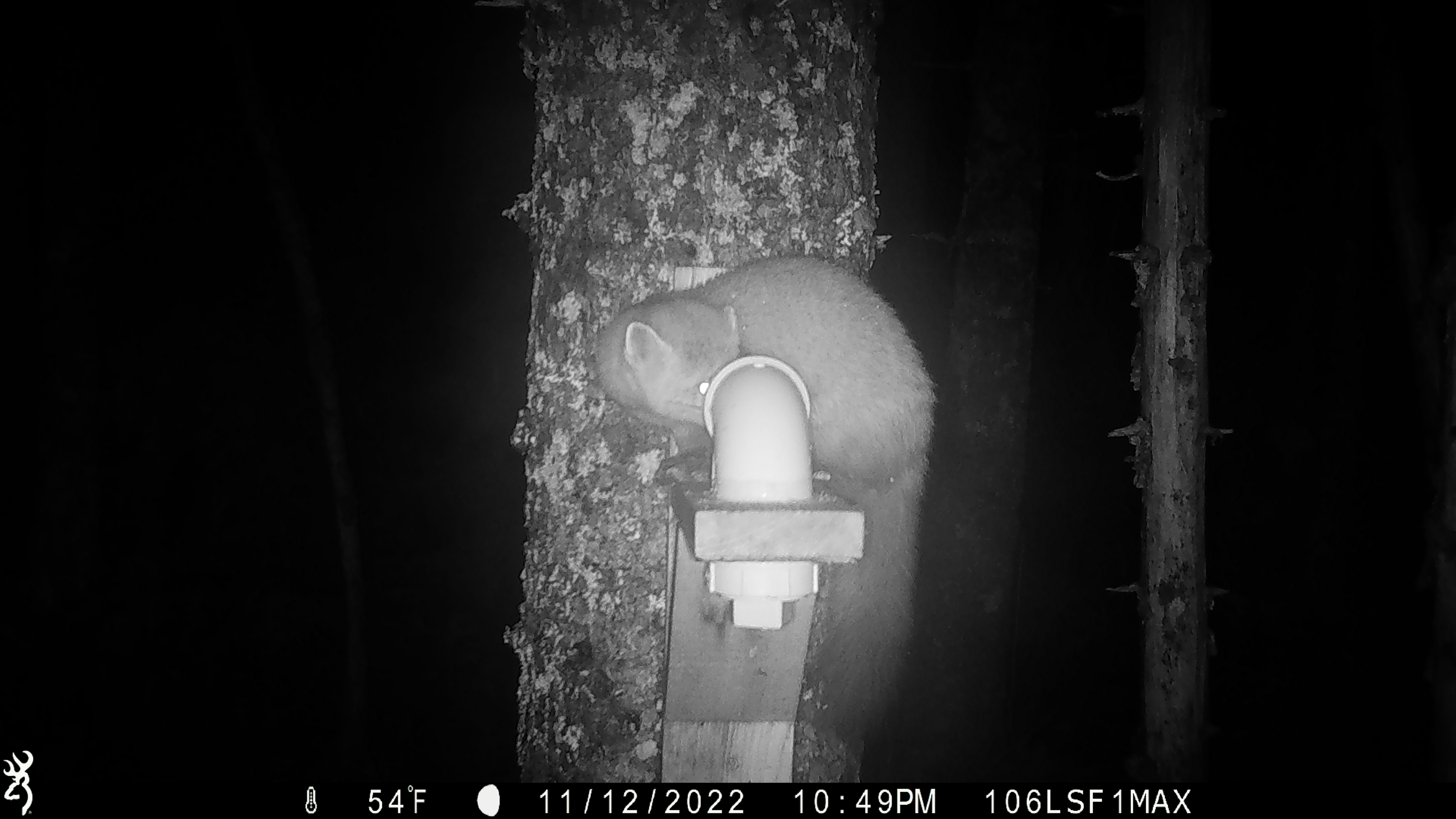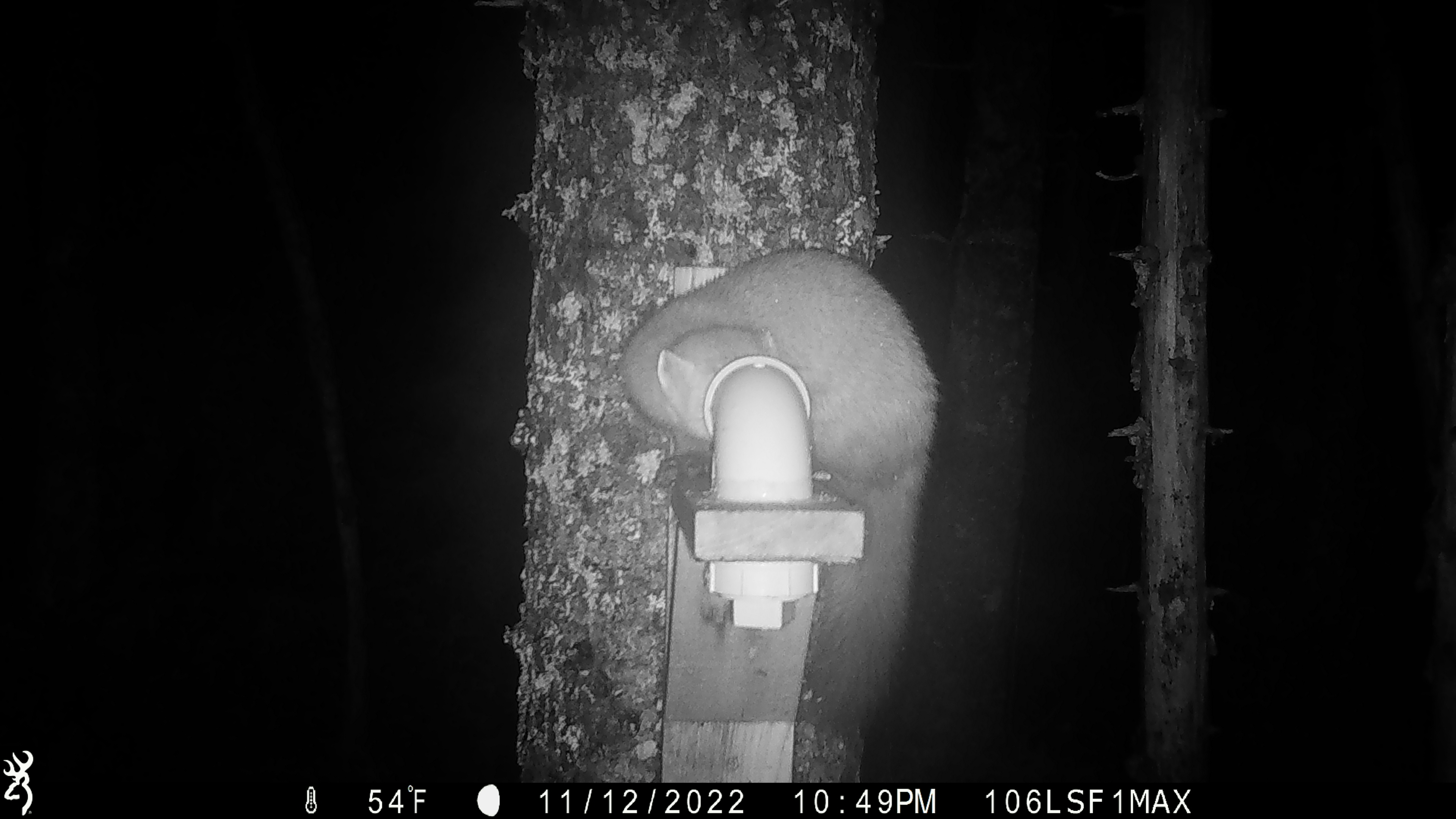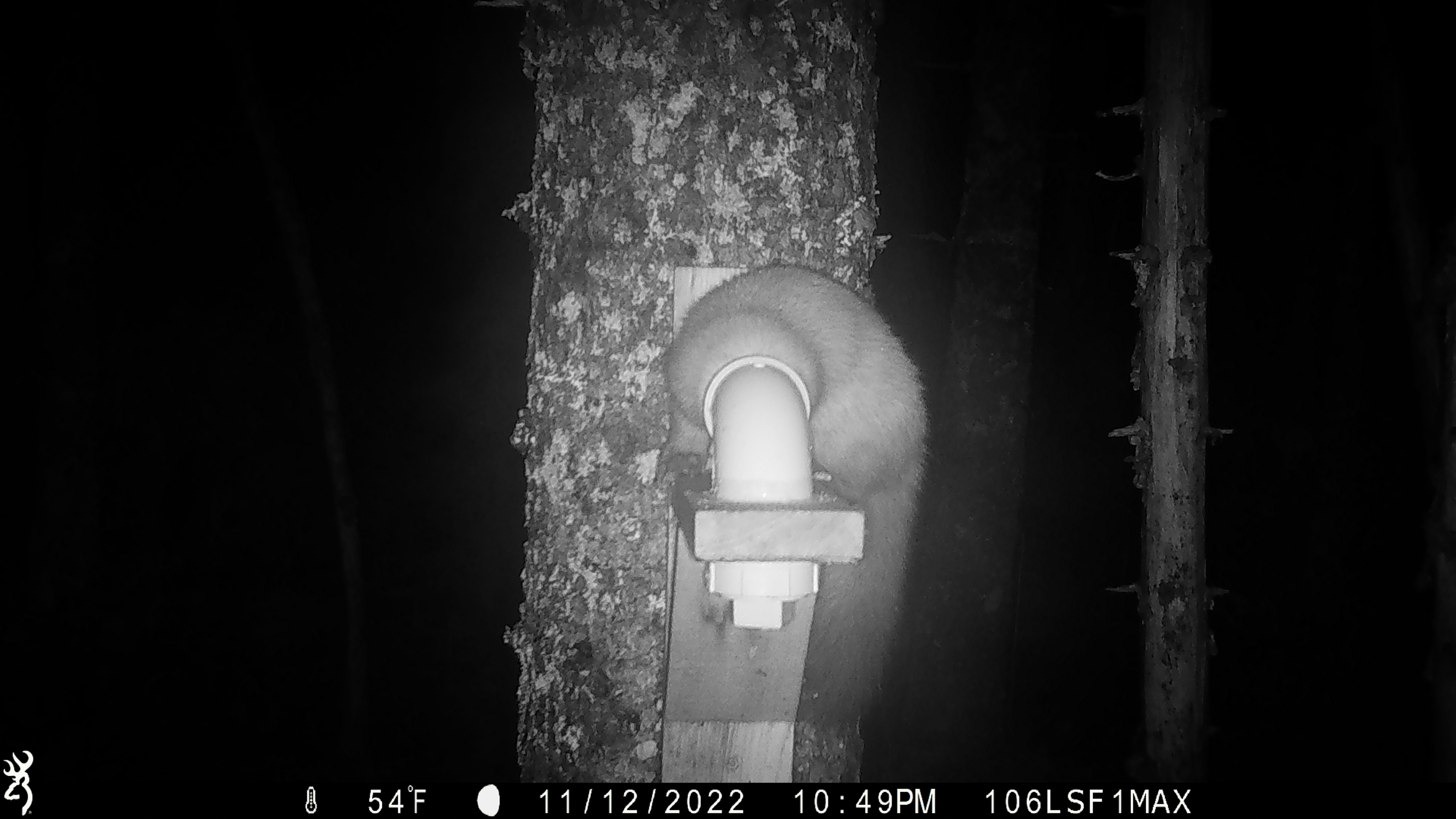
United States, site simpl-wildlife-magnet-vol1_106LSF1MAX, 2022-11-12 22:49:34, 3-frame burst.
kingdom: Animalia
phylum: Chordata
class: Mammalia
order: Carnivora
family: Mustelidae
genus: Martes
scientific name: Martes americana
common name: american marten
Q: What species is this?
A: American marten (Martes americana).